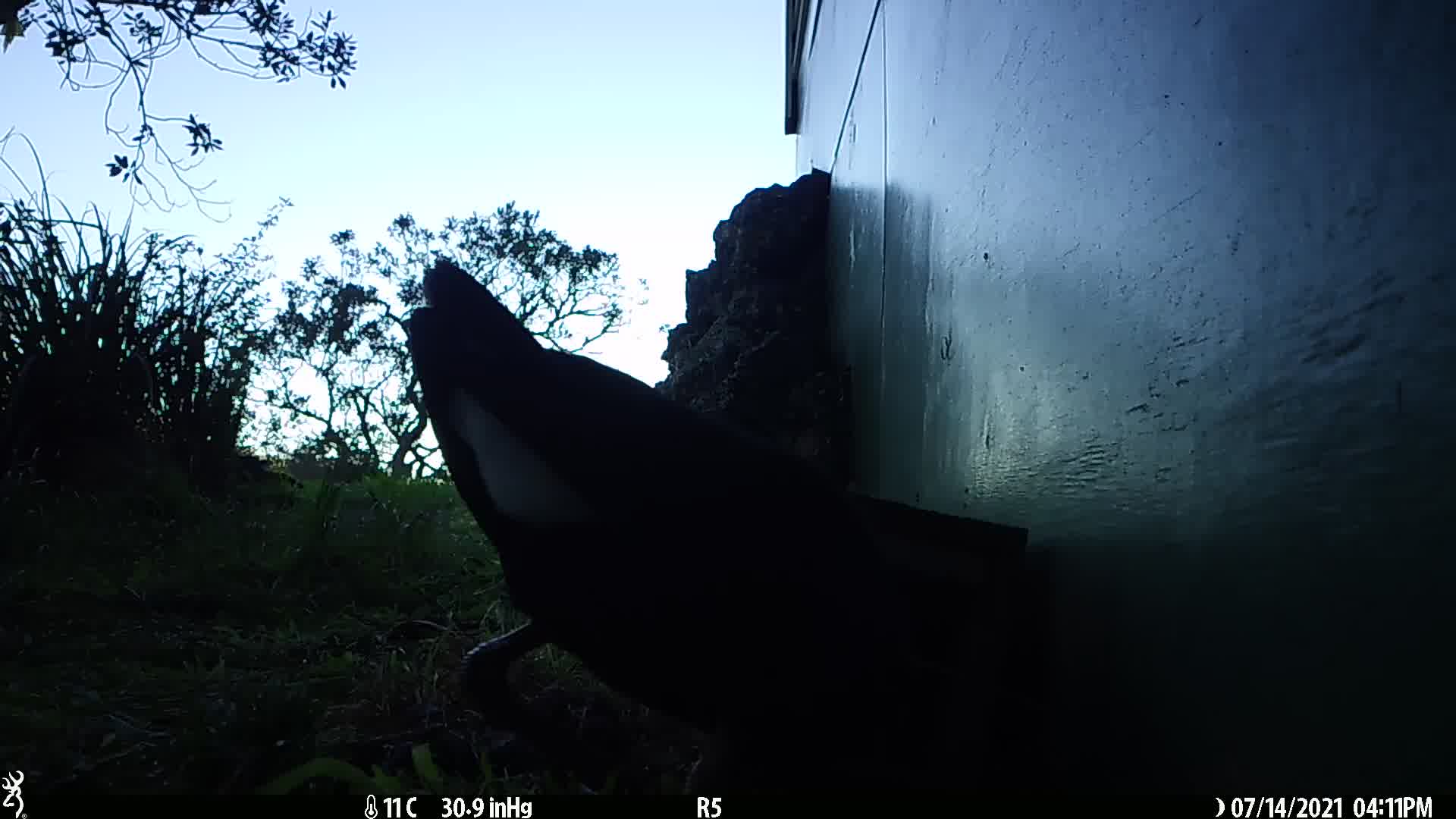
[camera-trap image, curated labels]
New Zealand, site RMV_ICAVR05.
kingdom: Animalia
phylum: Chordata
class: Aves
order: Gruiformes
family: Rallidae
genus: Porphyrio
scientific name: Porphyrio melanotus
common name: australasian swamphen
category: pukeko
Pukeko (australasian swamphen) (Porphyrio melanotus).